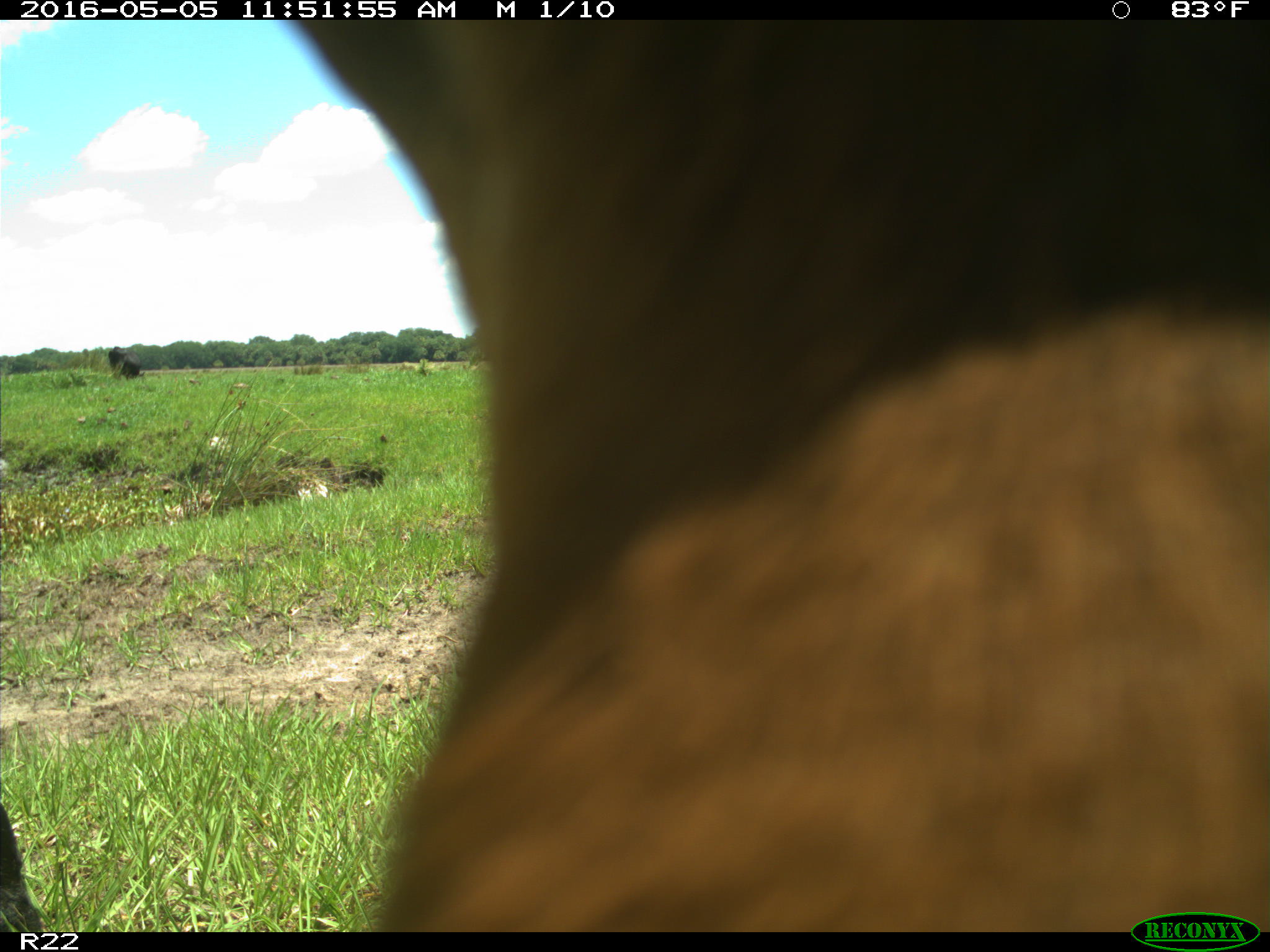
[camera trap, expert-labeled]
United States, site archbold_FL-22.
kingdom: Animalia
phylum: Chordata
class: Mammalia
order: Artiodactyla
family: Bovidae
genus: Bos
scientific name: Bos taurus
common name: domestic cow